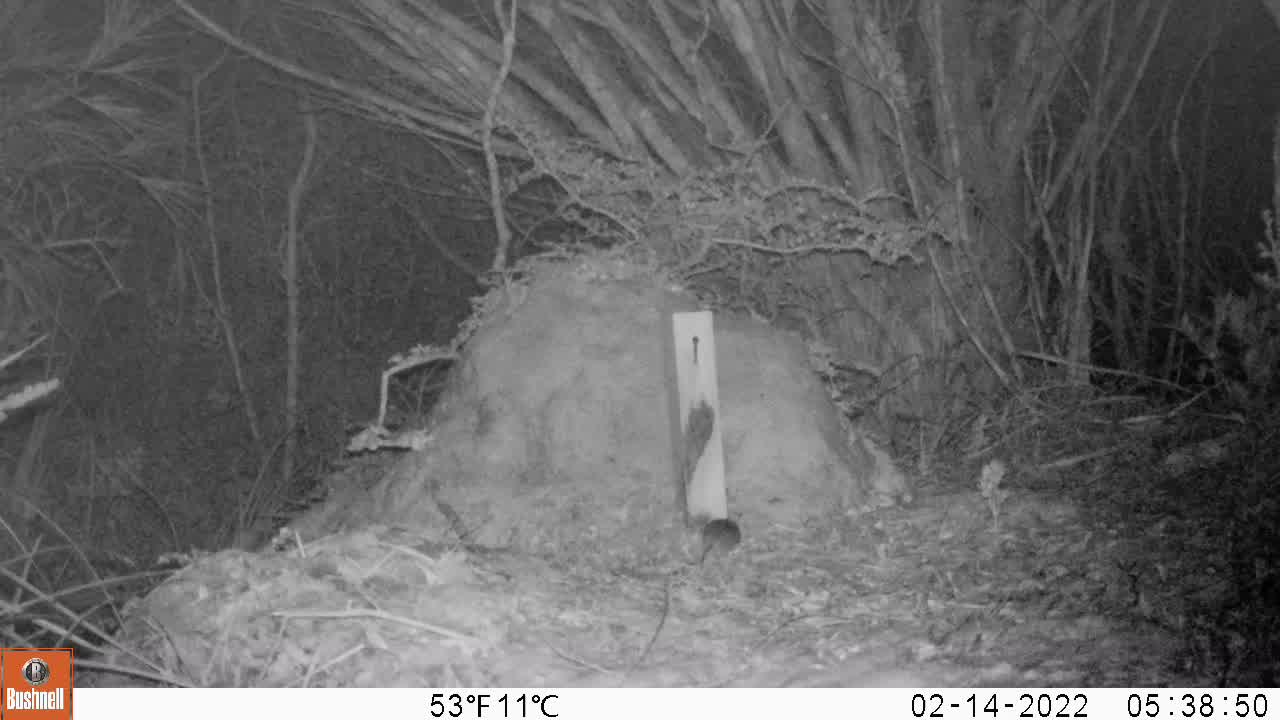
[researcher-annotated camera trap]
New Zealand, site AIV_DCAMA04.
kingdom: Animalia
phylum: Chordata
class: Mammalia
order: Rodentia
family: Muridae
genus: Mus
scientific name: Mus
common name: mouse